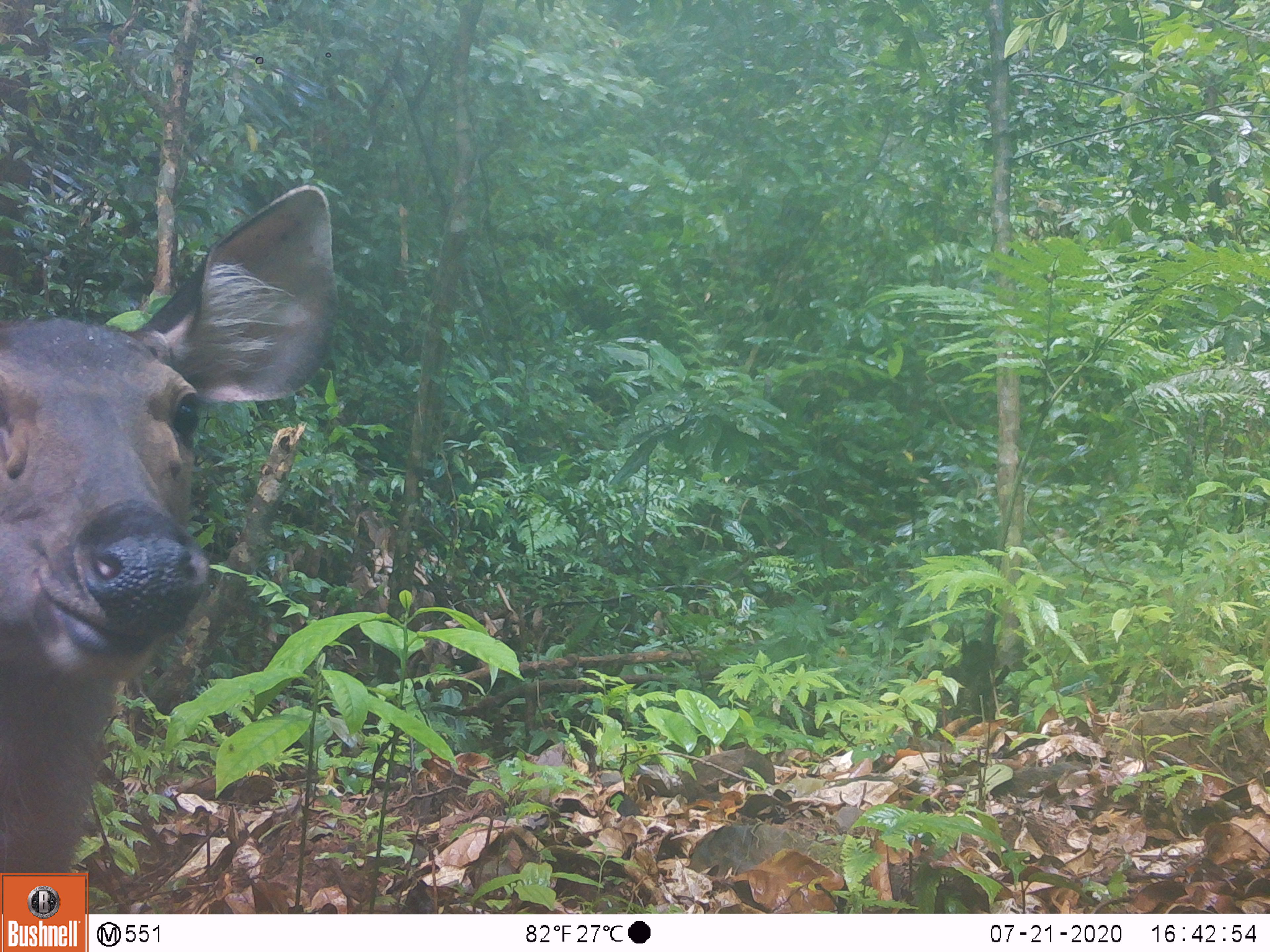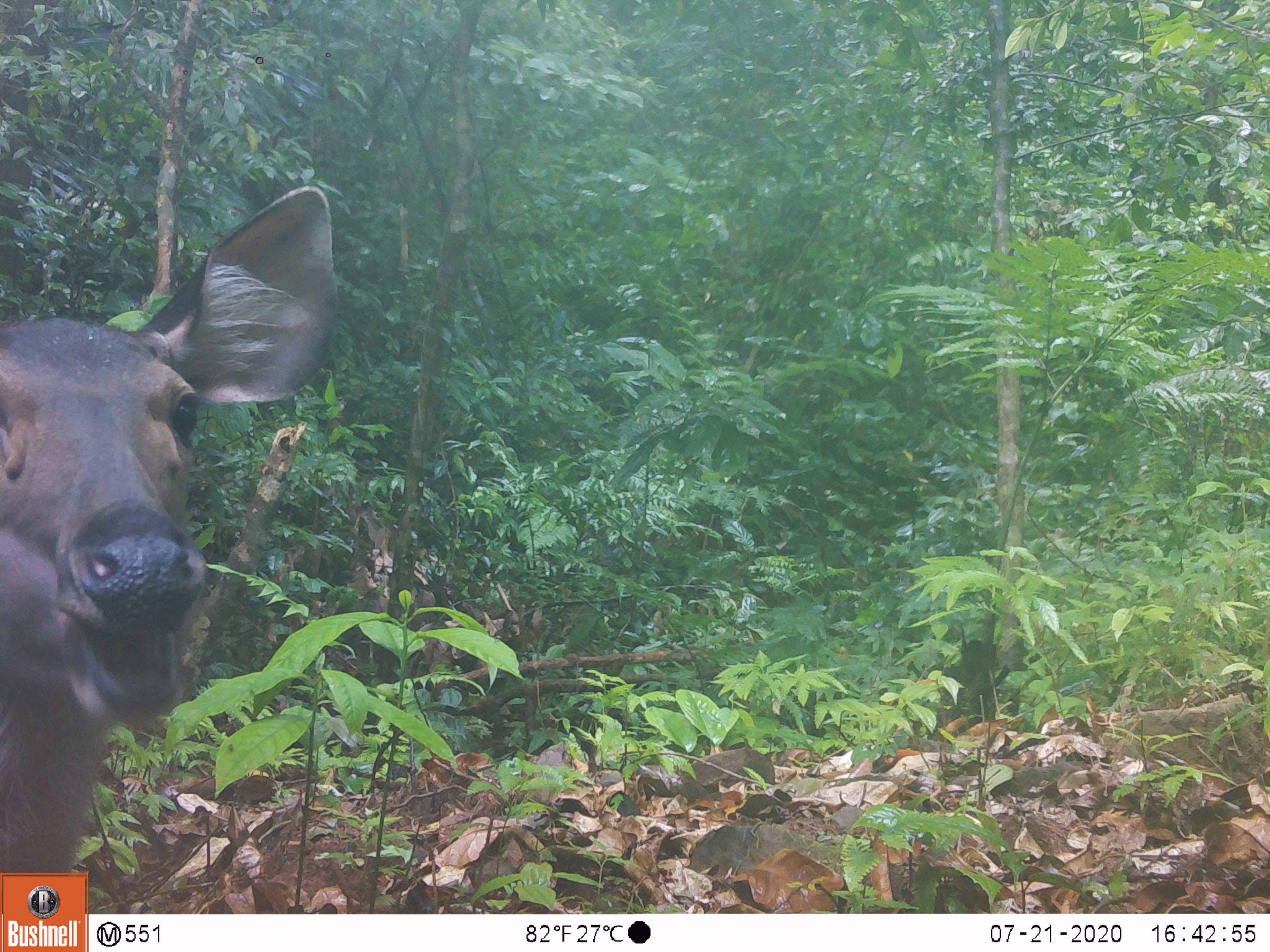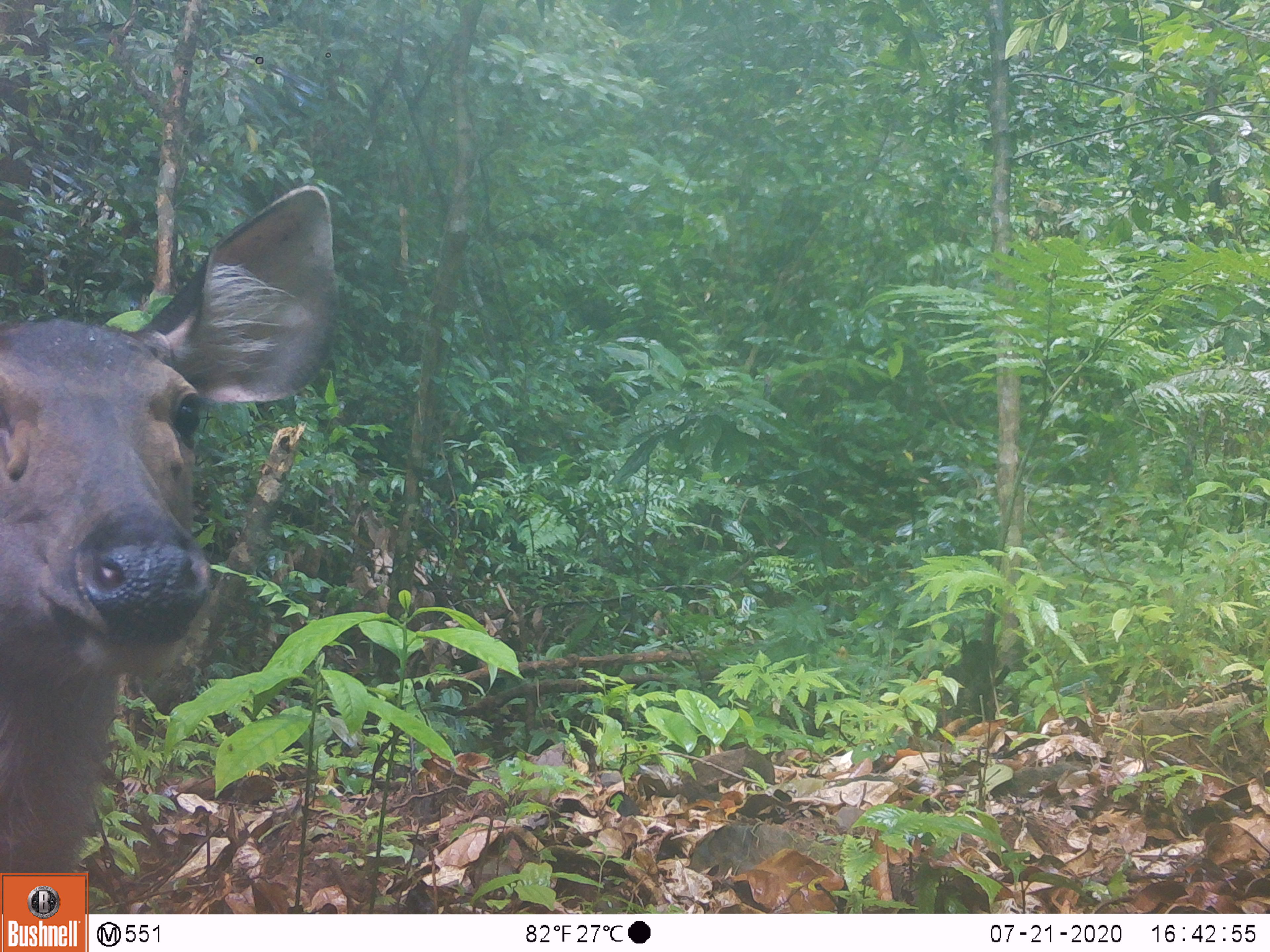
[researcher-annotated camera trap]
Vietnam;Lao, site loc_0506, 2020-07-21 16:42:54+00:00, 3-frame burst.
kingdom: Animalia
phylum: Chordata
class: Mammalia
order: Artiodactyla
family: Cervidae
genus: Rusa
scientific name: Rusa unicolor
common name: sambar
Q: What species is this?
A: Sambar (Rusa unicolor).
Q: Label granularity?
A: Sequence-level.